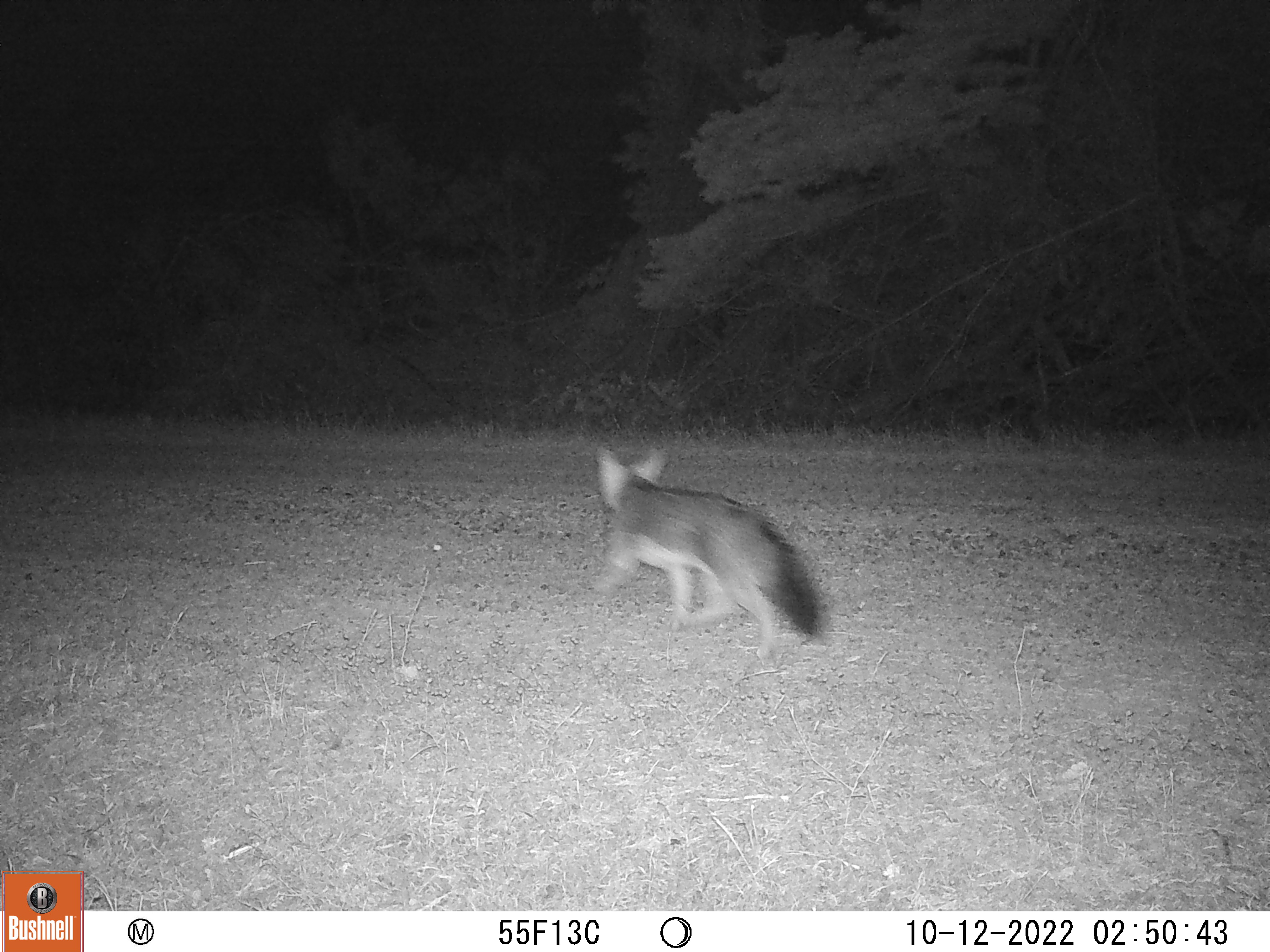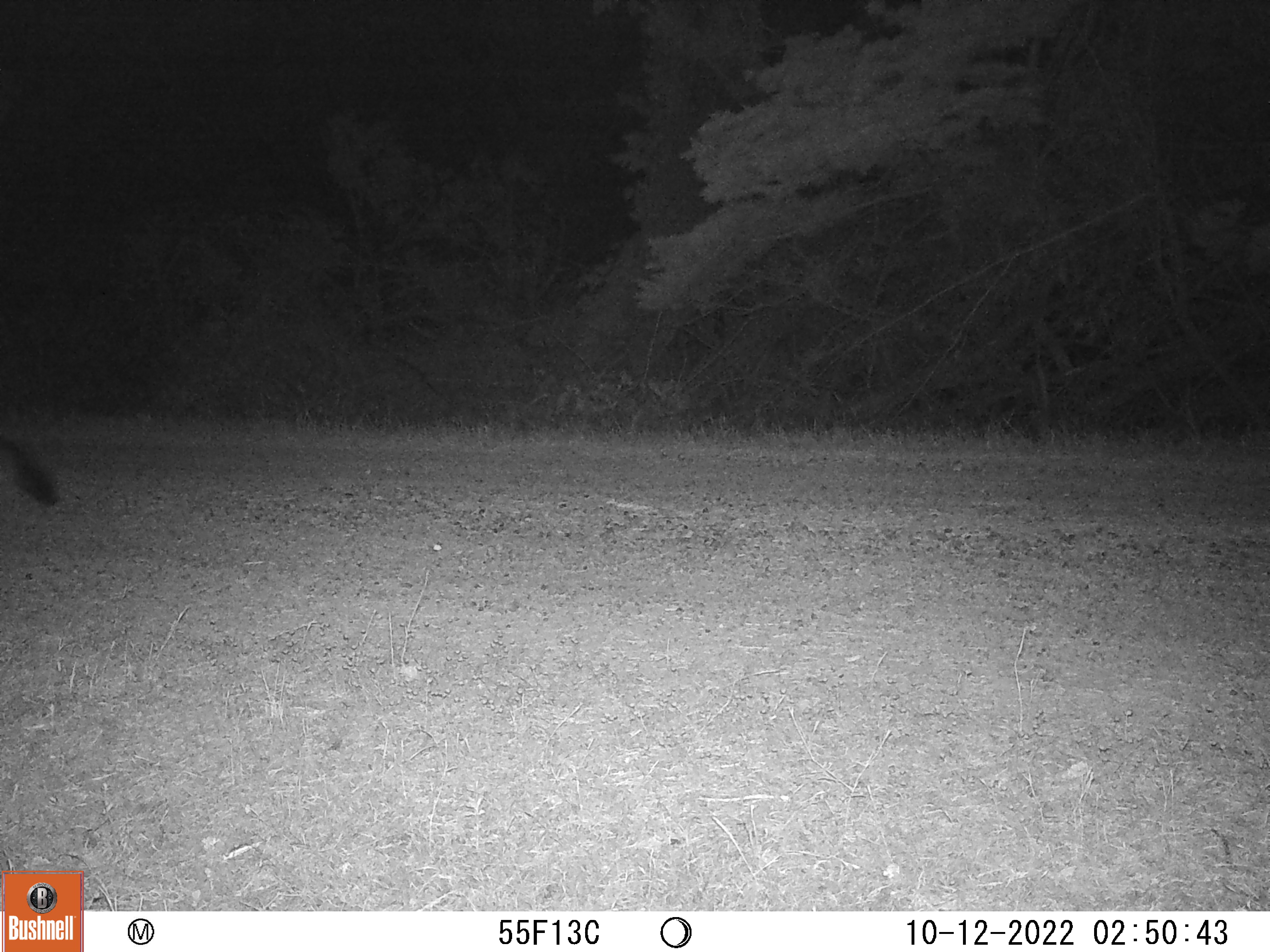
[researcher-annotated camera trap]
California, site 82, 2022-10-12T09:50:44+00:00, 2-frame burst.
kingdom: Animalia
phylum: Chordata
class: Mammalia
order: Carnivora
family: Canidae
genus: Urocyon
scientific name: Urocyon cinereoargenteus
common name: gray fox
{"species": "gray fox (Urocyon cinereoargenteus)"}